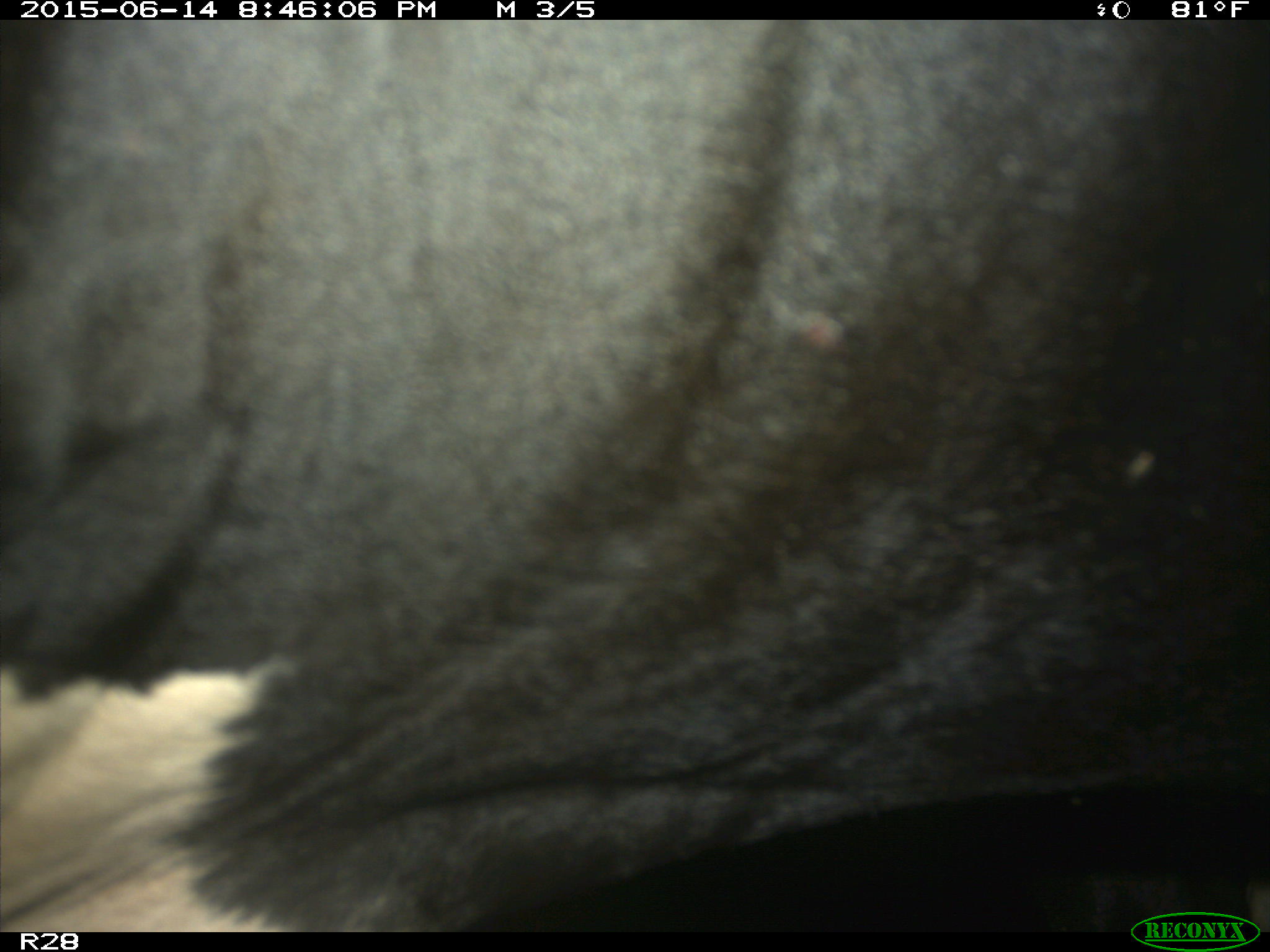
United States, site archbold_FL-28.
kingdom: Animalia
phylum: Chordata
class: Mammalia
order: Artiodactyla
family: Bovidae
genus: Bos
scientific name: Bos taurus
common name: domestic cow